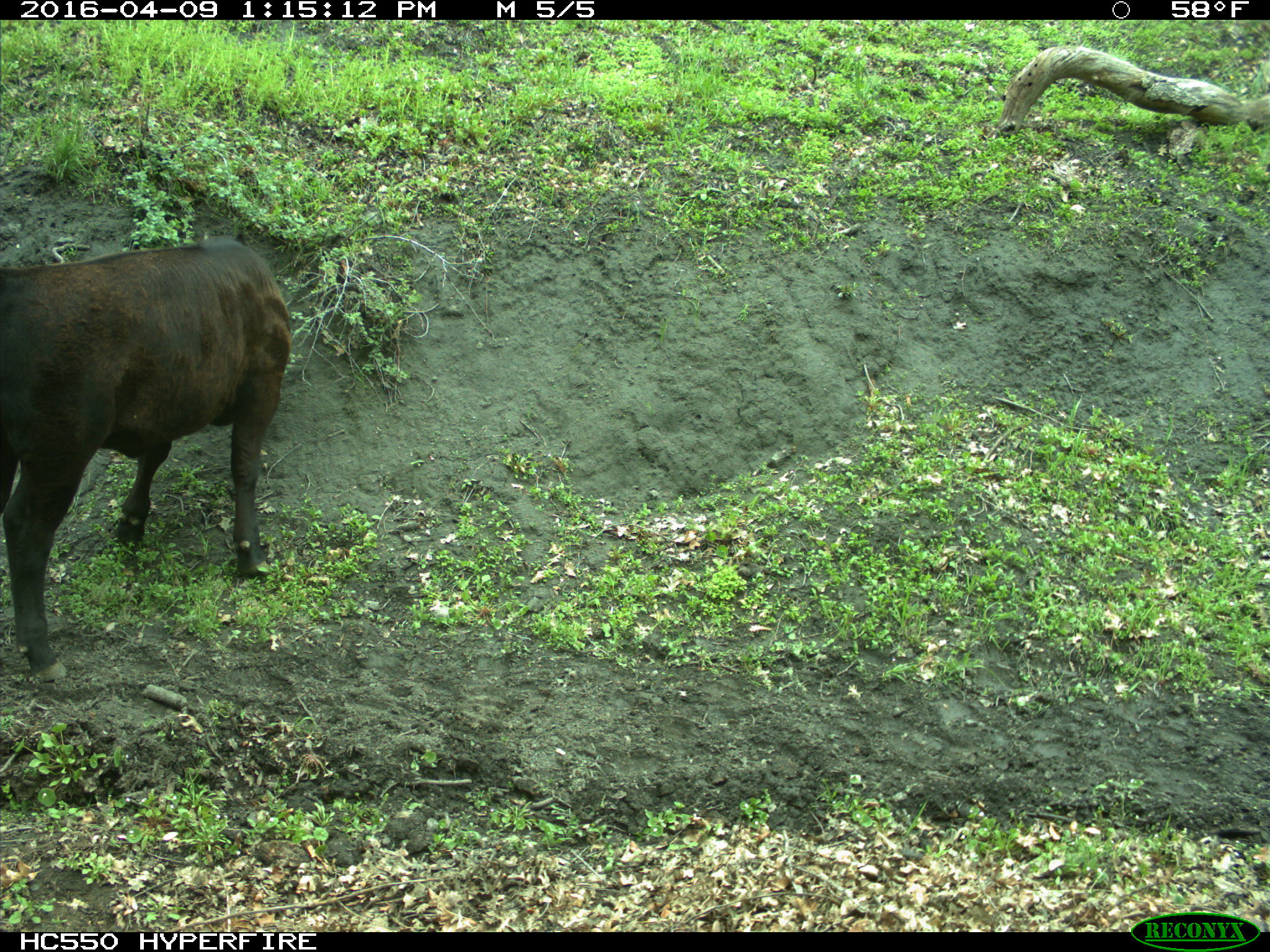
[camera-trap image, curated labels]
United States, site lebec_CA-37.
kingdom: Animalia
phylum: Chordata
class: Mammalia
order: Artiodactyla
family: Bovidae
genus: Bos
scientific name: Bos taurus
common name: domestic cow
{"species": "Bos taurus (domestic cow)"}